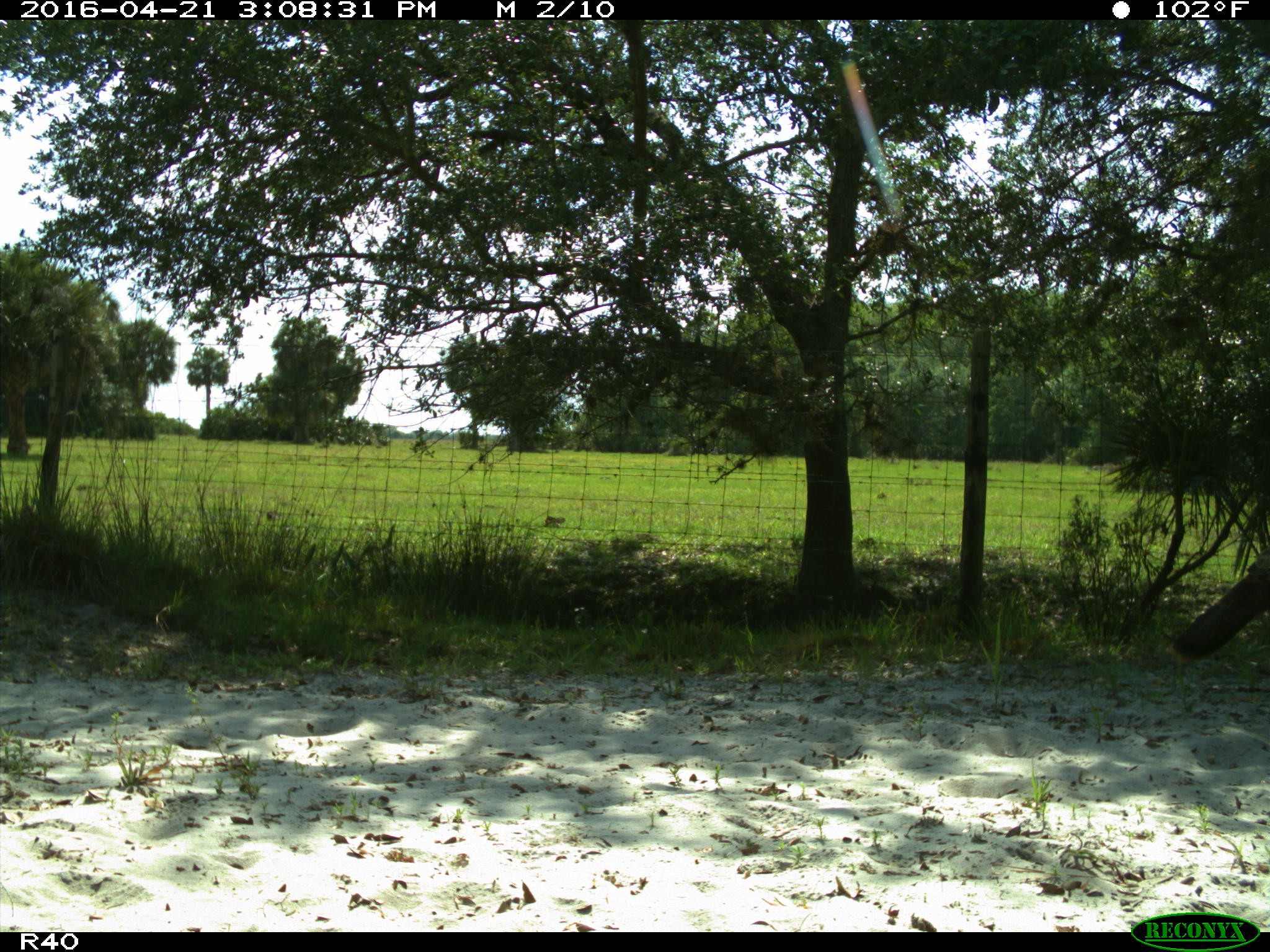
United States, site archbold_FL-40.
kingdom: Animalia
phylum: Chordata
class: Aves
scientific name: Aves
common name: birds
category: unidentified bird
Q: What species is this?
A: Unidentified bird (birds) (Aves).